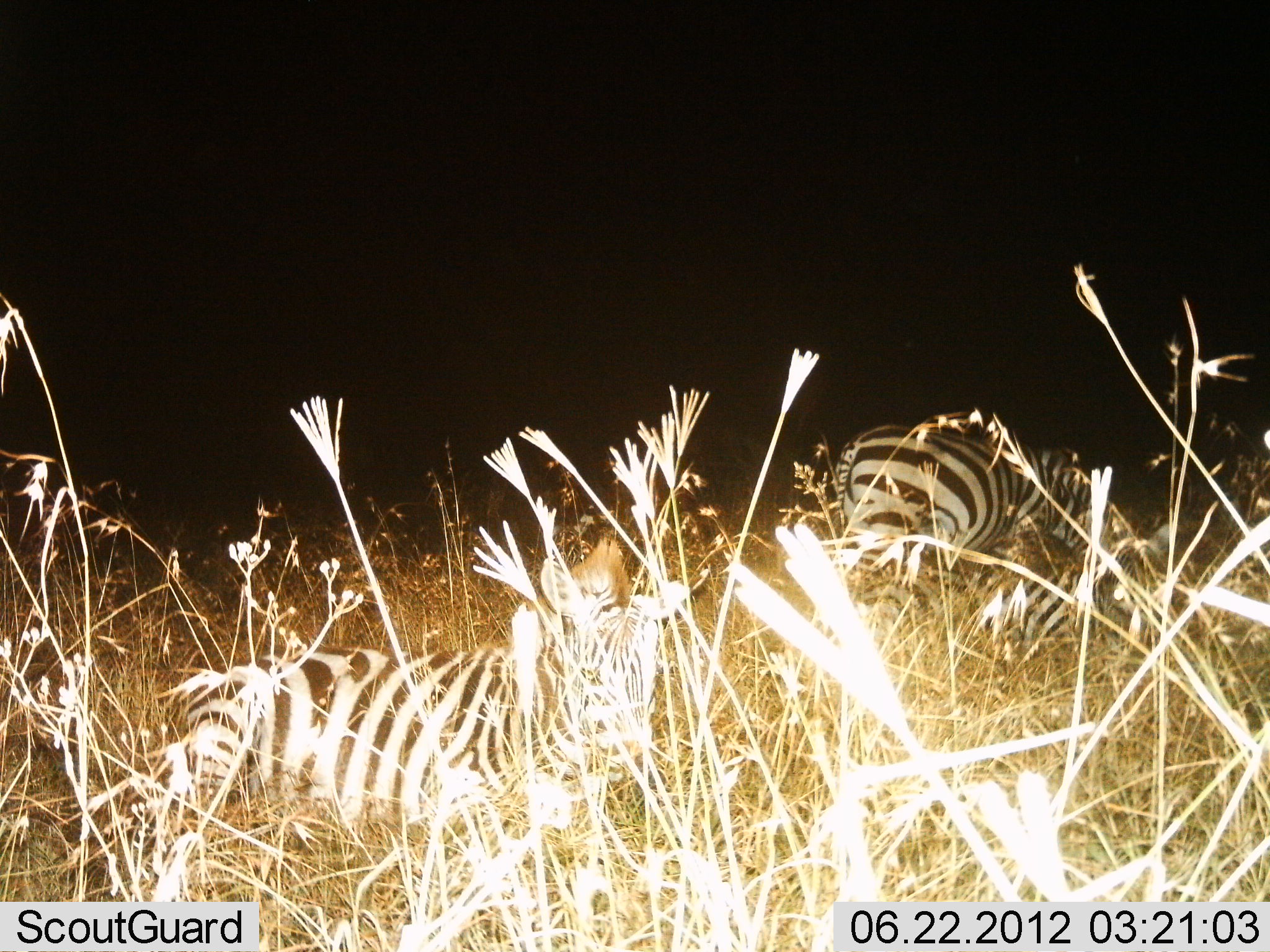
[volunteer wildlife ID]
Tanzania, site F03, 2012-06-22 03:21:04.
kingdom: Animalia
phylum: Chordata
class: Mammalia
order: Perissodactyla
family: Equidae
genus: Equus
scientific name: Equus quagga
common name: plains zebra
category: zebra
Zebra (plains zebra) (Equus quagga), count 3. Behavior (volunteer vote fractions): standing 60%, resting 80%, moving 10%, interacting 0%. Young present (vote fraction): 30%. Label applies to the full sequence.